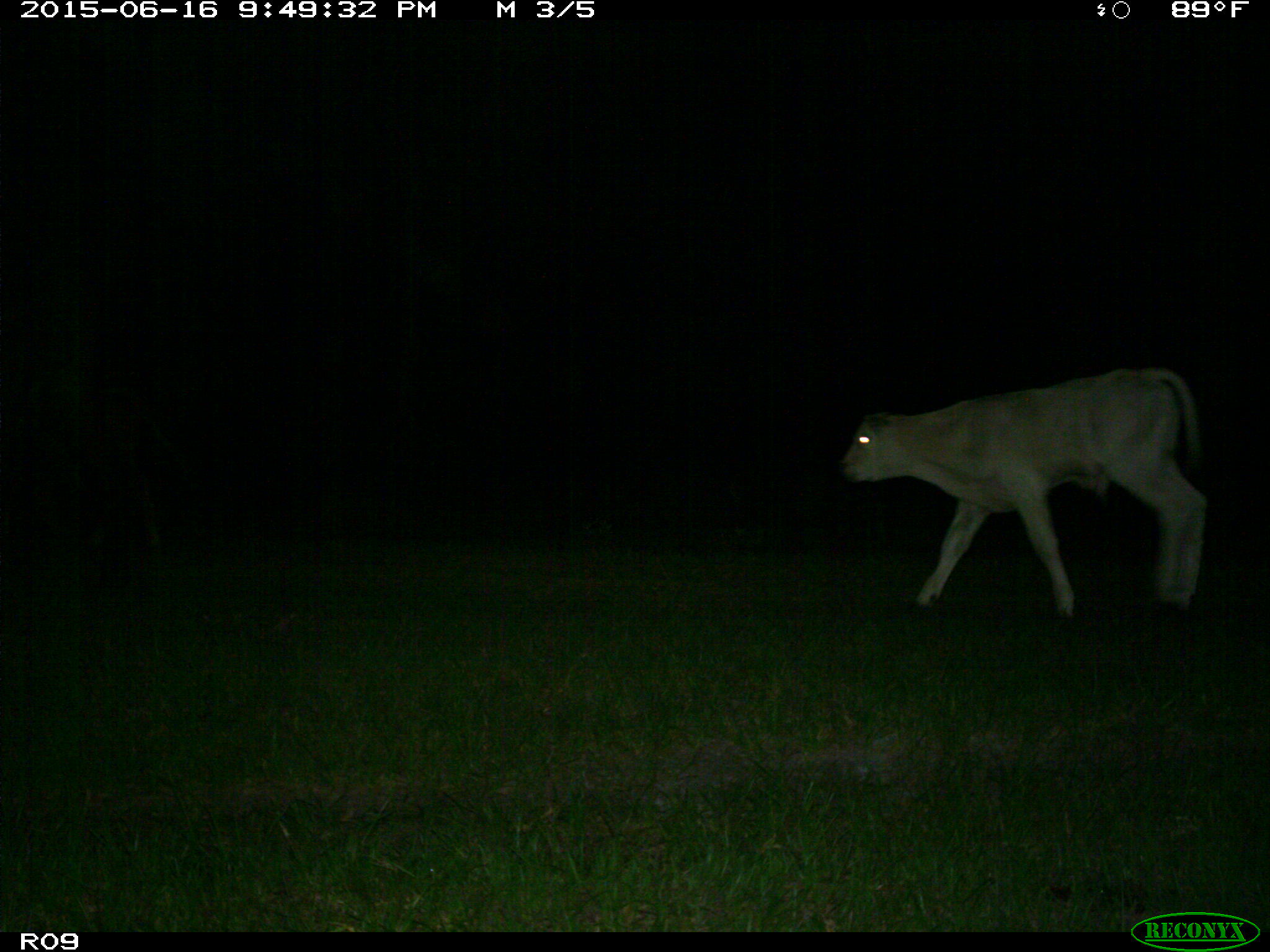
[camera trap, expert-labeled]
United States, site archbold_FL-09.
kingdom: Animalia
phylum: Chordata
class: Mammalia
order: Artiodactyla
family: Bovidae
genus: Bos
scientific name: Bos taurus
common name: domestic cow